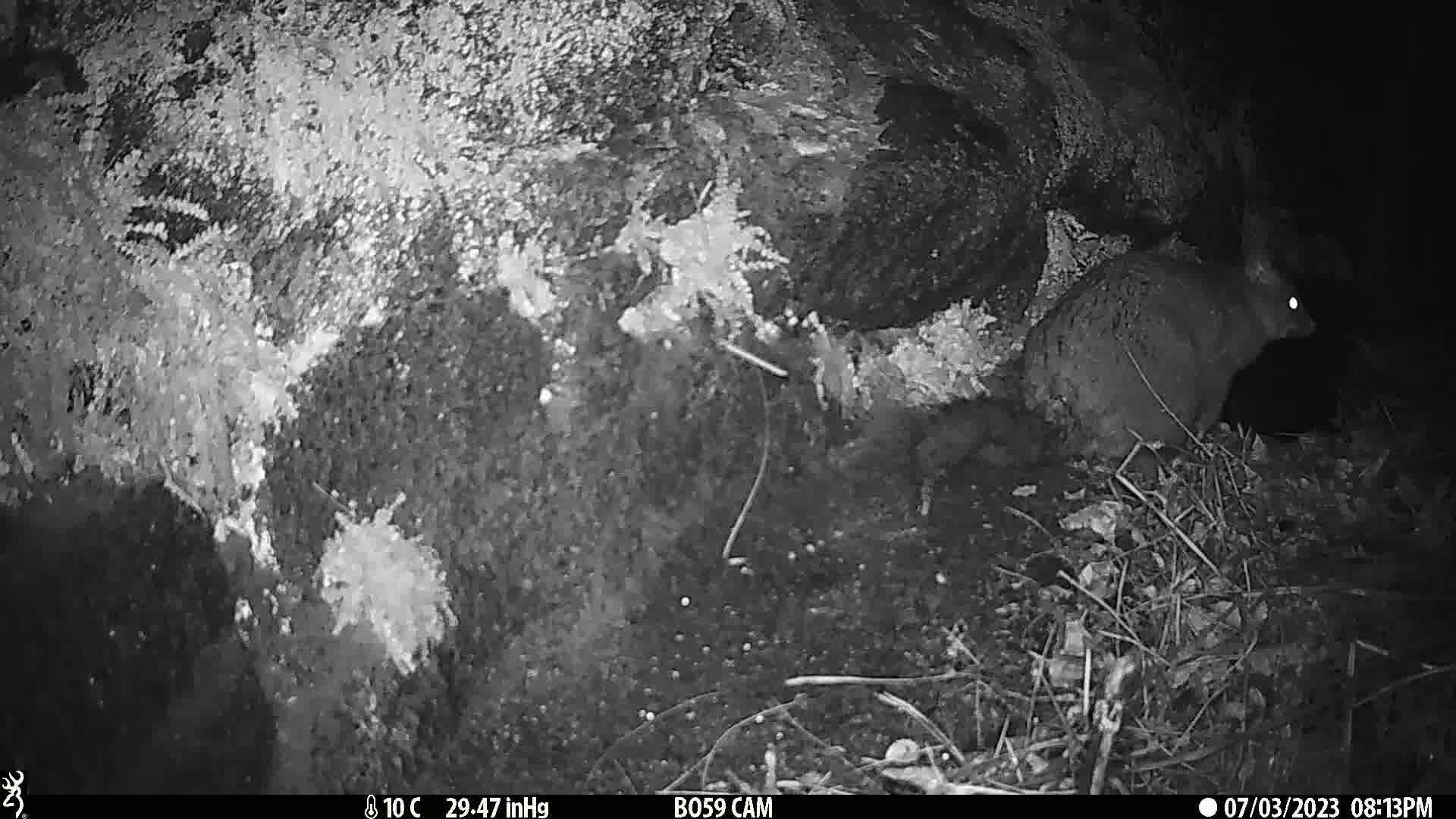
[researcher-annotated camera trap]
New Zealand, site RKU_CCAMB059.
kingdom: Animalia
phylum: Chordata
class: Mammalia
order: Diprotodontia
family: Phalangeridae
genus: Trichosurus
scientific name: Trichosurus vulpecula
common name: common brushtail possum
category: possum